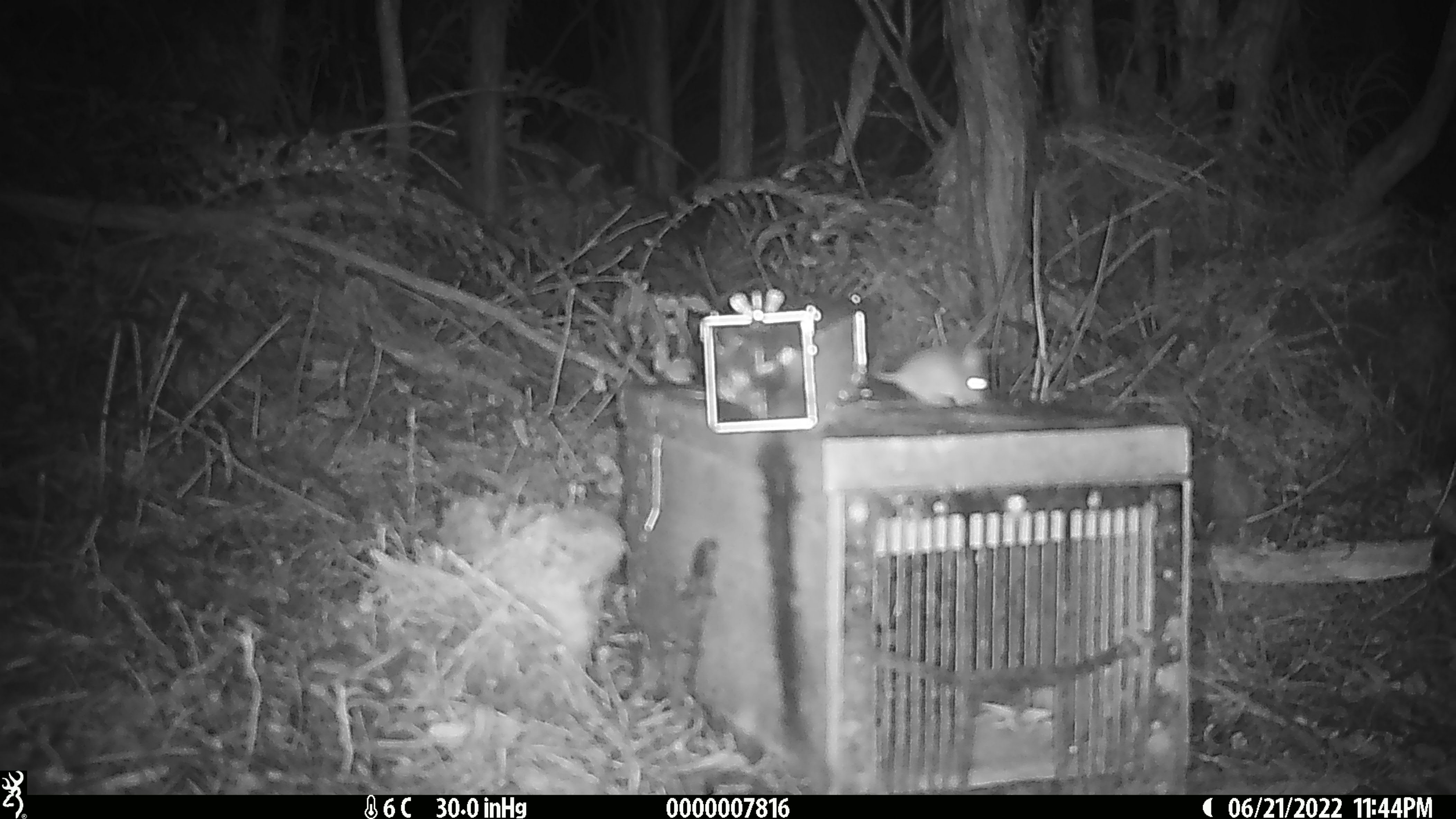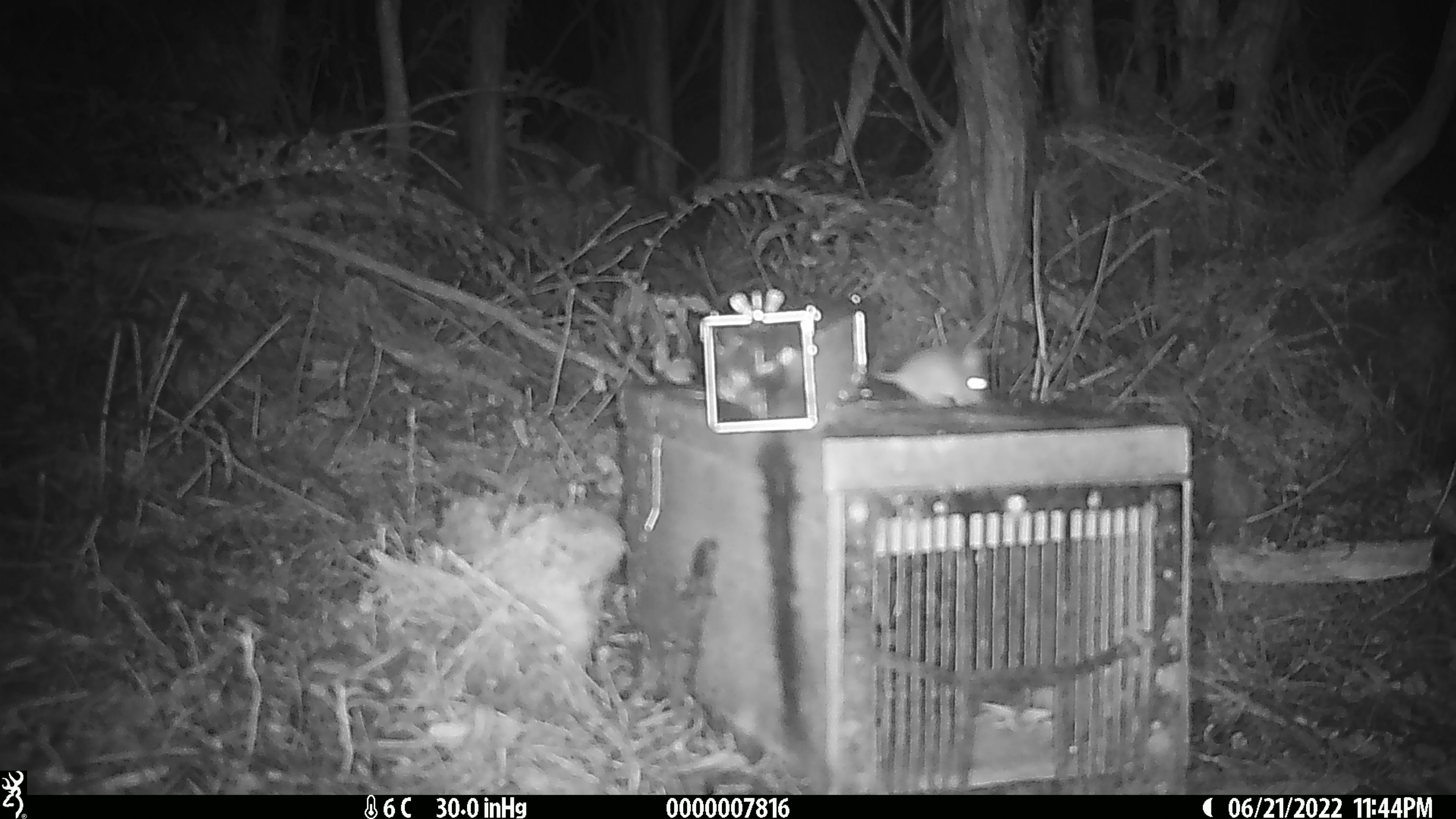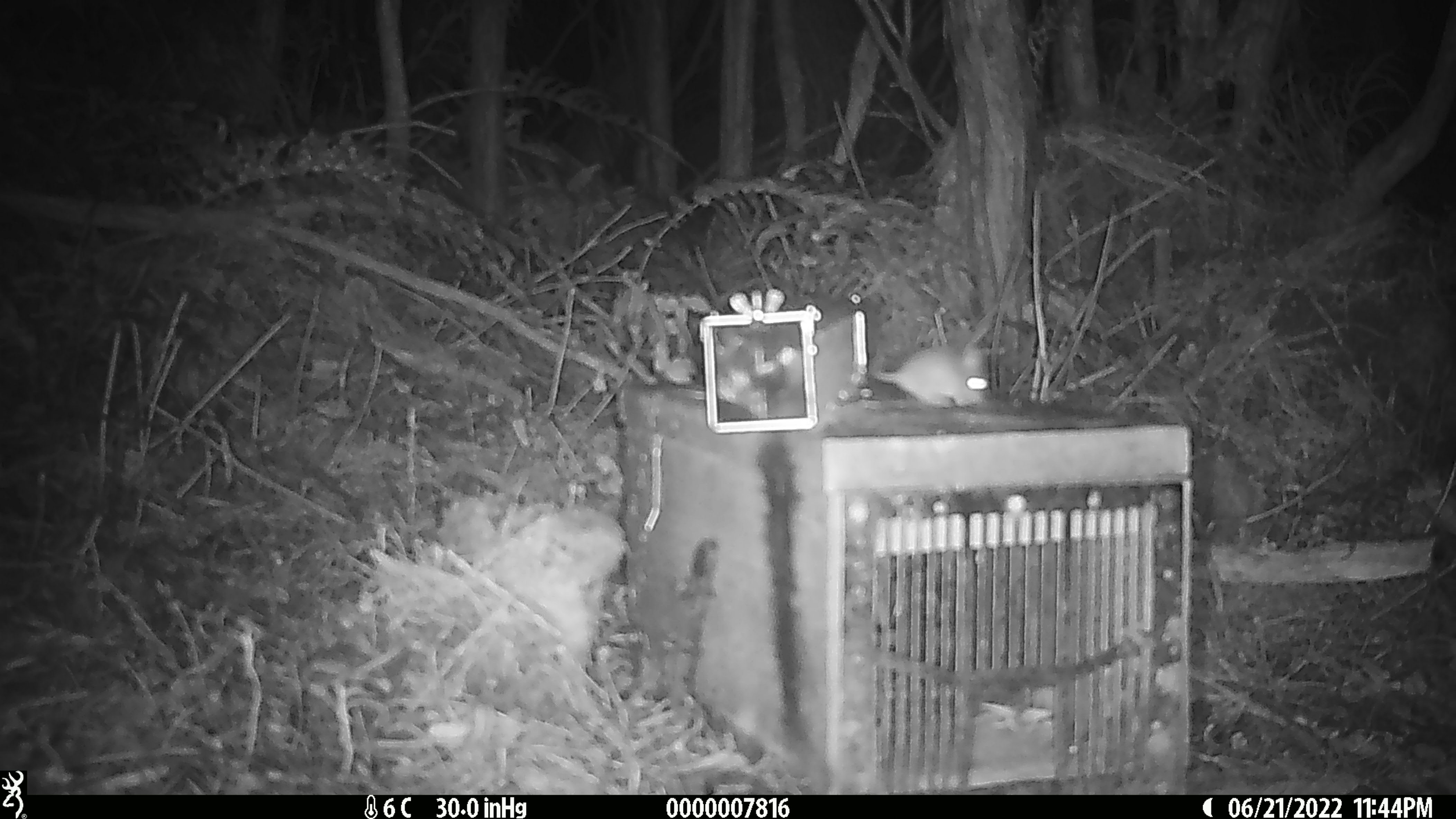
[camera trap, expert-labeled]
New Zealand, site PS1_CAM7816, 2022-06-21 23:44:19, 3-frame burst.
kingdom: Animalia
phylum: Chordata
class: Mammalia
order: Rodentia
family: Muridae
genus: Mus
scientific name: Mus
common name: mouse